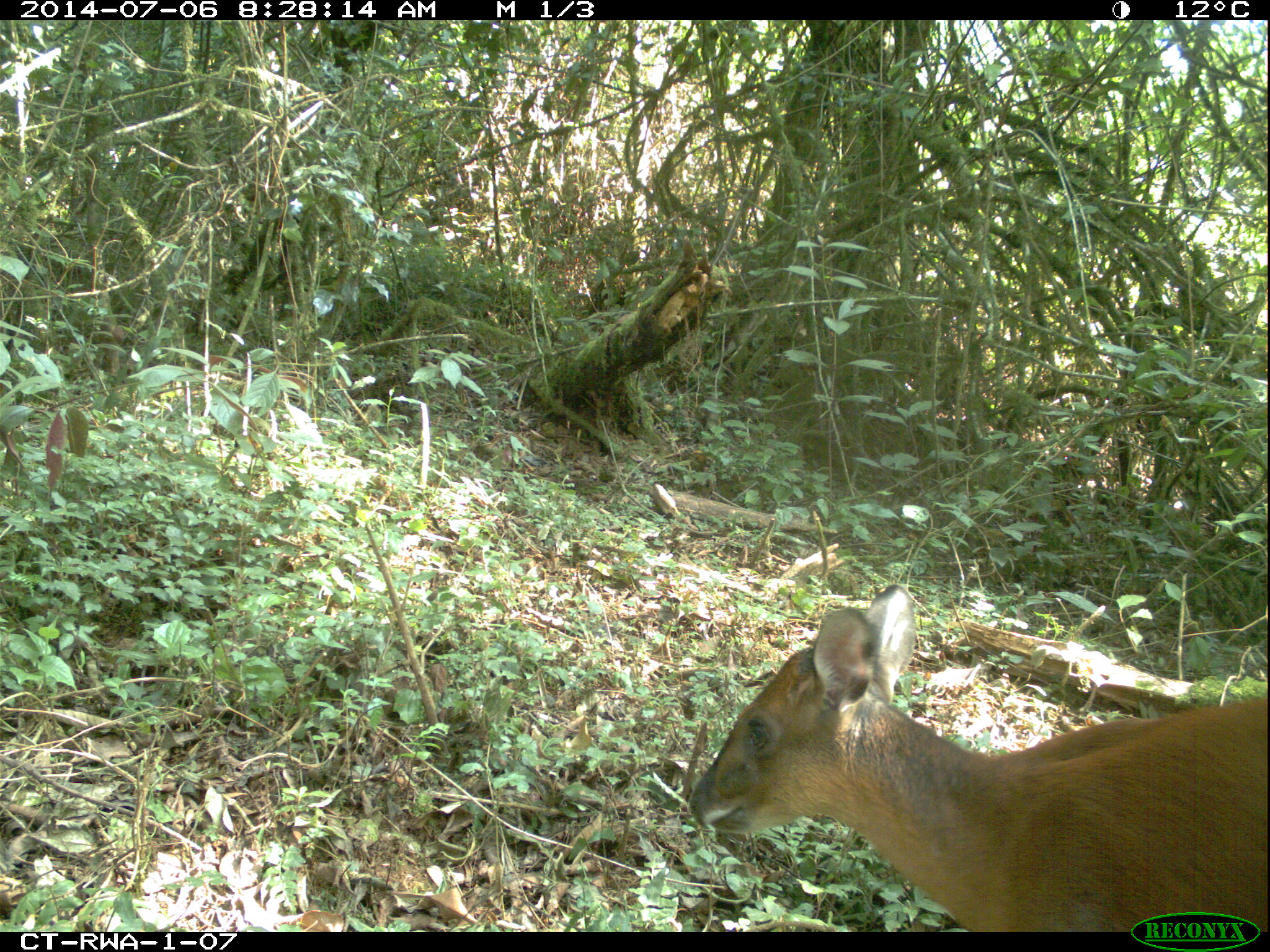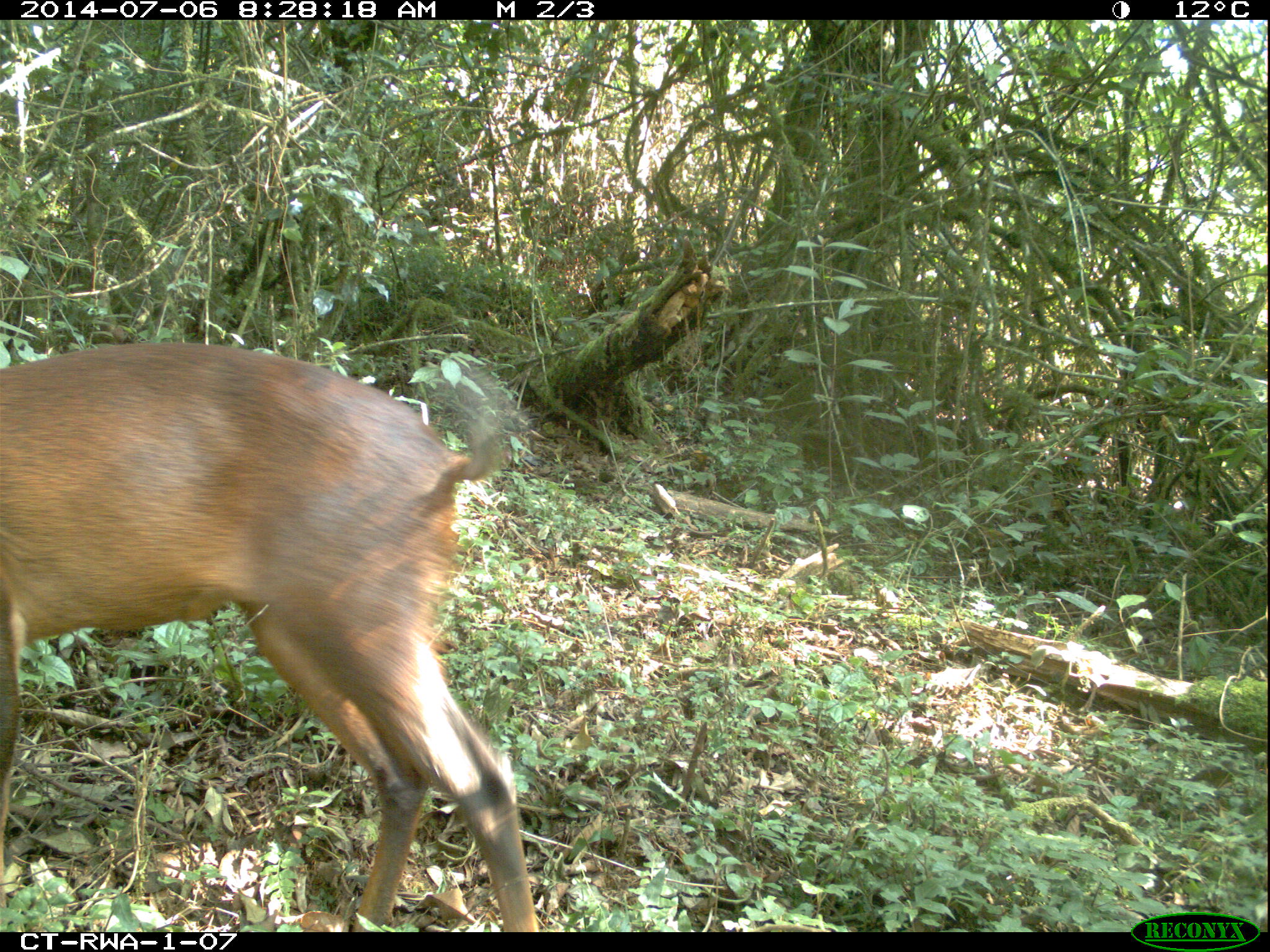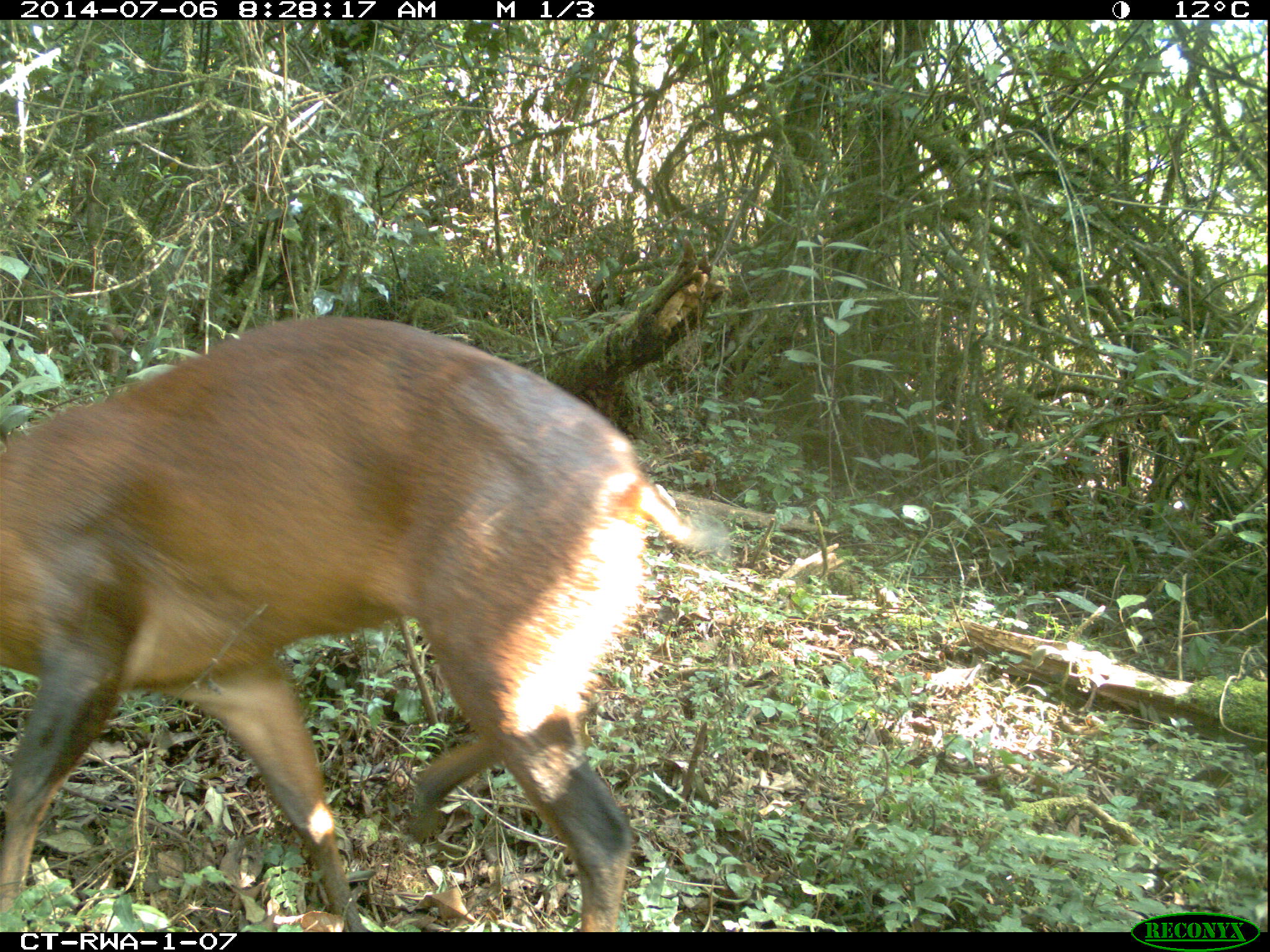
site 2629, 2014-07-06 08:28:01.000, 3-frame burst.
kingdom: Animalia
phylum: Chordata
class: Mammalia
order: Artiodactyla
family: Bovidae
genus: Cephalophus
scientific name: Cephalophus nigrifrons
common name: black-fronted duiker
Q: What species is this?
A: Cephalophus nigrifrons (black-fronted duiker).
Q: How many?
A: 1.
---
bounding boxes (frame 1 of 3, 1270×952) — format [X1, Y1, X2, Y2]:
cephalophus nigrifrons: [689, 583, 1264, 931]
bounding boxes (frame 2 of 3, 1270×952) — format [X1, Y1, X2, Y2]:
cephalophus nigrifrons: [0, 341, 537, 931]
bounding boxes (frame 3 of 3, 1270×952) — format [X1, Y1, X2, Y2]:
cephalophus nigrifrons: [0, 312, 726, 932]